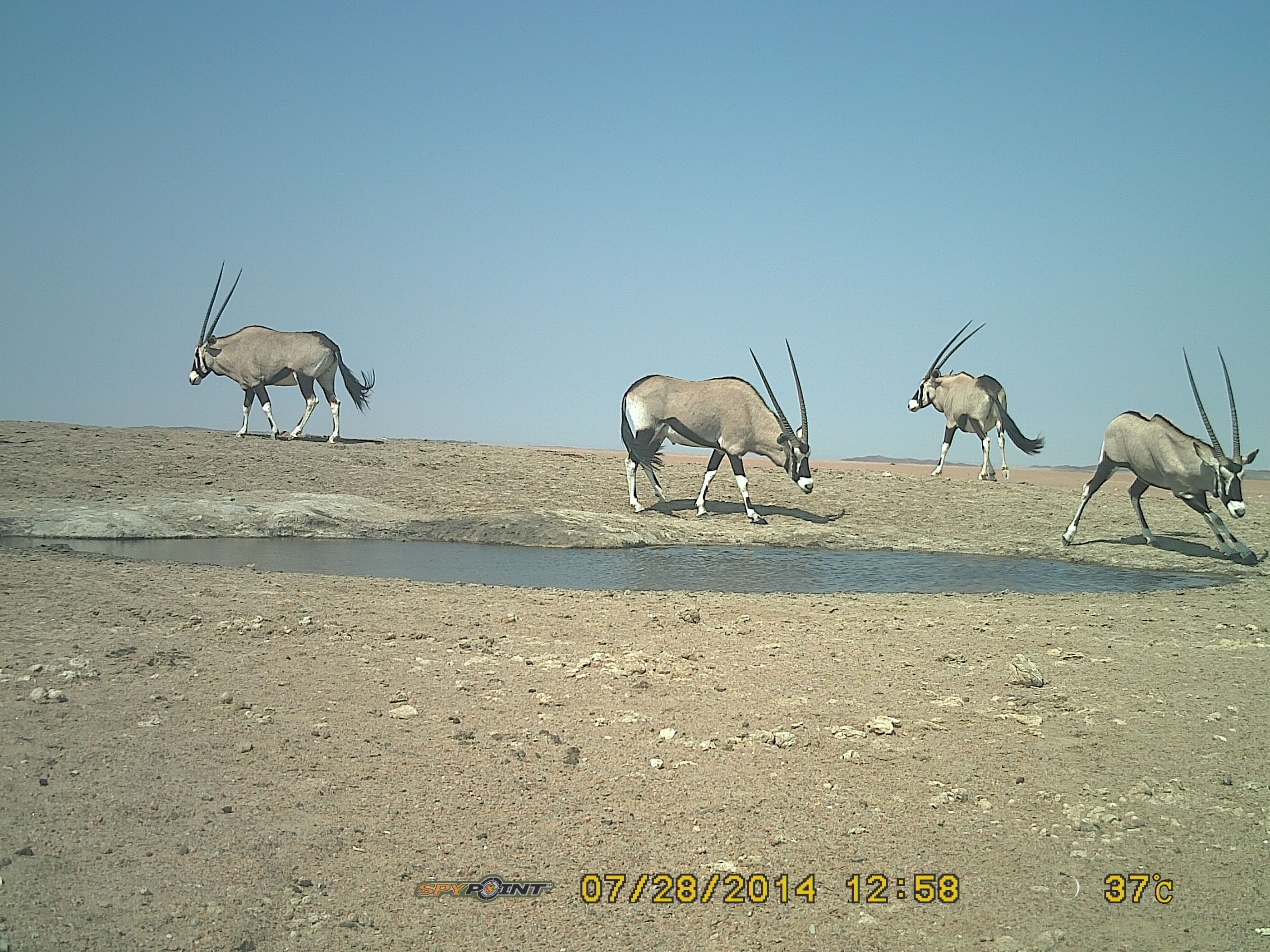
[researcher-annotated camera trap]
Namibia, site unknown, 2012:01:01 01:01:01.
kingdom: Animalia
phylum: Chordata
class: Mammalia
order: Artiodactyla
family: Bovidae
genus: Oryx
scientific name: Oryx gazella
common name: gemsbok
Oryx gazella (gemsbok).